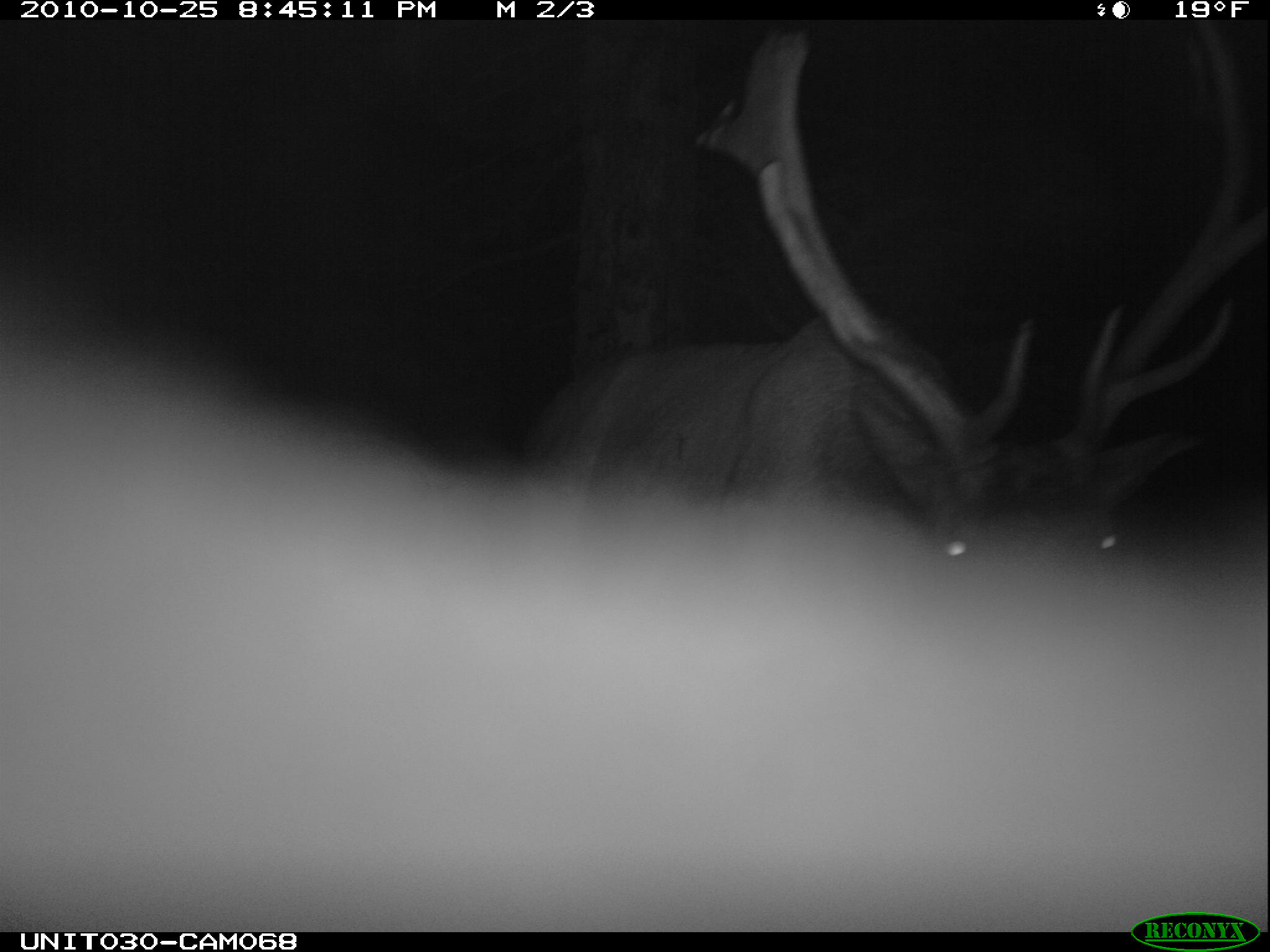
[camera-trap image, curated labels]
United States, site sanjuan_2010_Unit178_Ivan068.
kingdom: Animalia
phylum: Chordata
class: Mammalia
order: Artiodactyla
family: Cervidae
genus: Cervus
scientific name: Cervus elaphus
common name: red deer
Cervus elaphus (red deer).